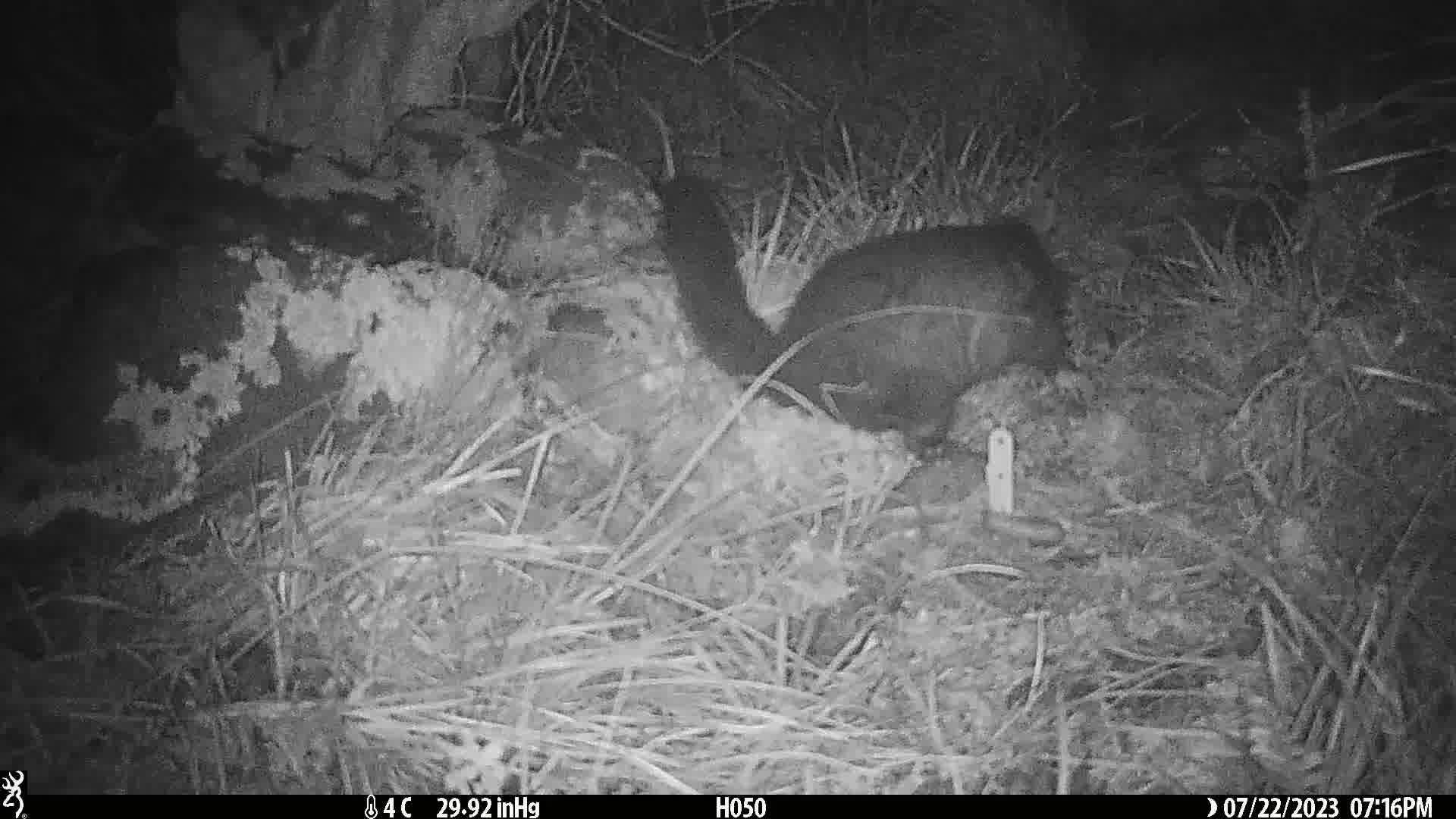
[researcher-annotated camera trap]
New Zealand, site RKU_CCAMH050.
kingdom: Animalia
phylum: Chordata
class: Mammalia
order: Diprotodontia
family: Phalangeridae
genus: Trichosurus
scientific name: Trichosurus vulpecula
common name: common brushtail possum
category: possum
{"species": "possum (common brushtail possum) (Trichosurus vulpecula)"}